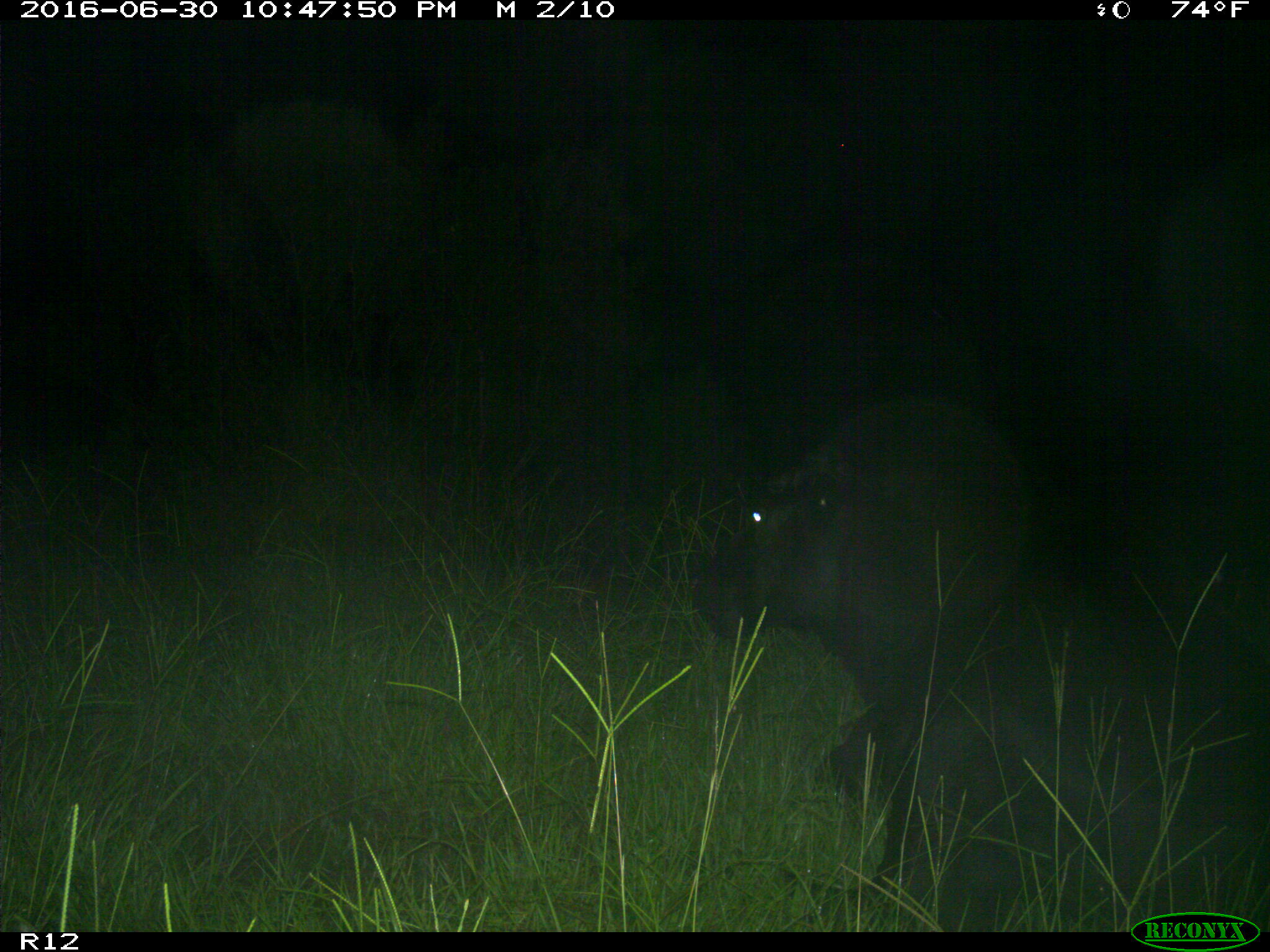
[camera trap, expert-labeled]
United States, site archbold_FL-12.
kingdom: Animalia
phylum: Chordata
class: Mammalia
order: Artiodactyla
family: Bovidae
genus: Bos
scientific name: Bos taurus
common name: domestic cow